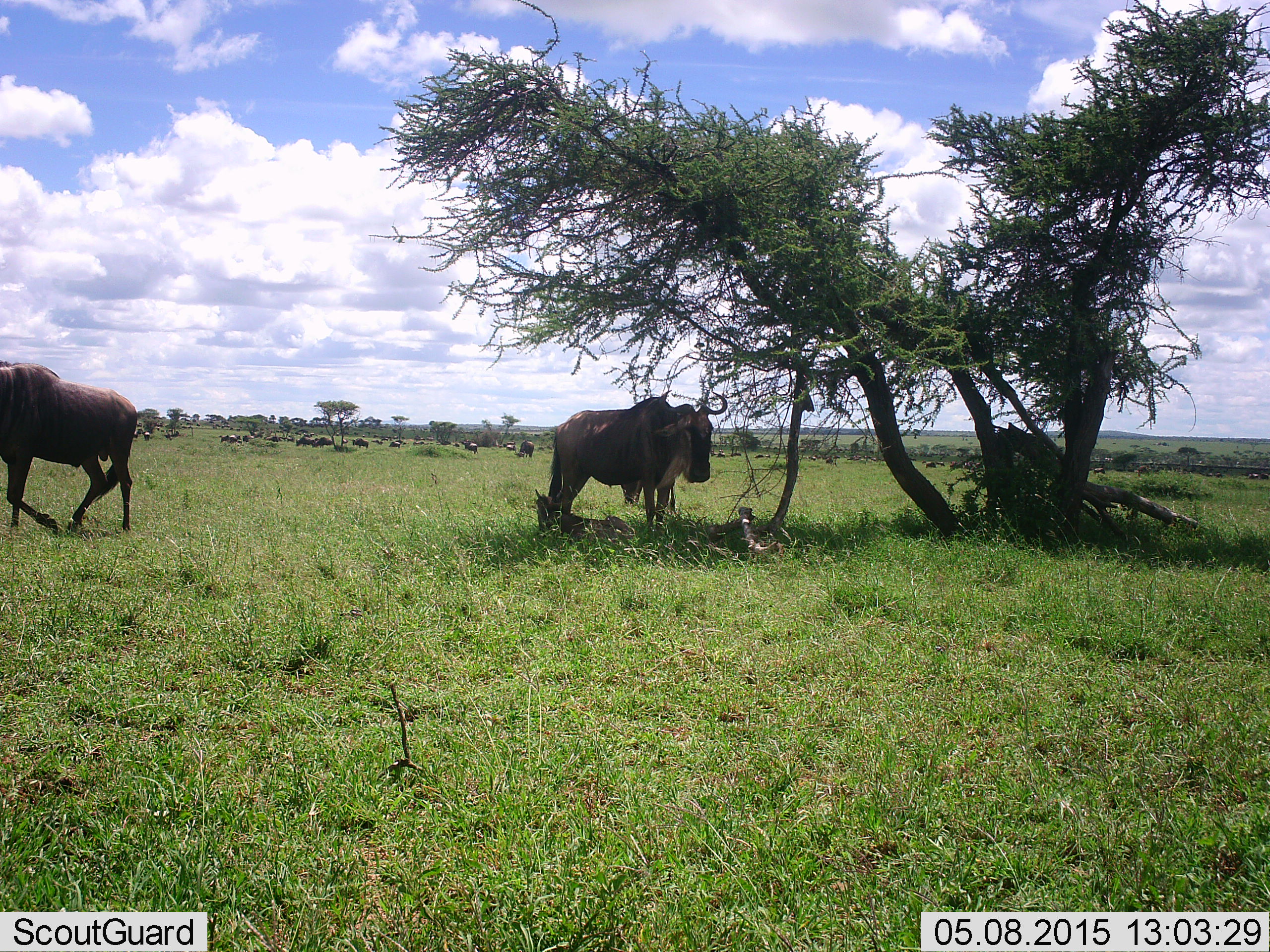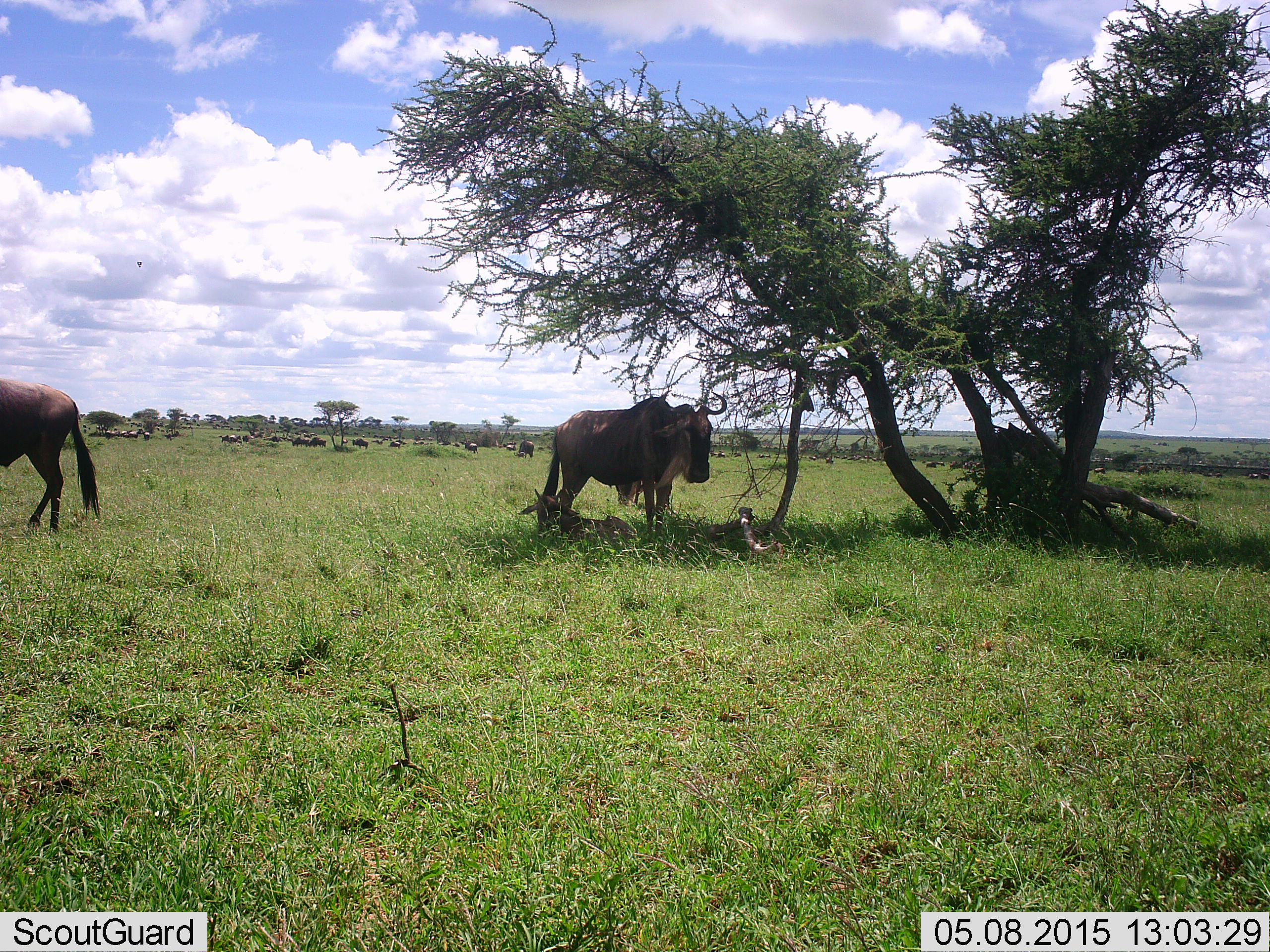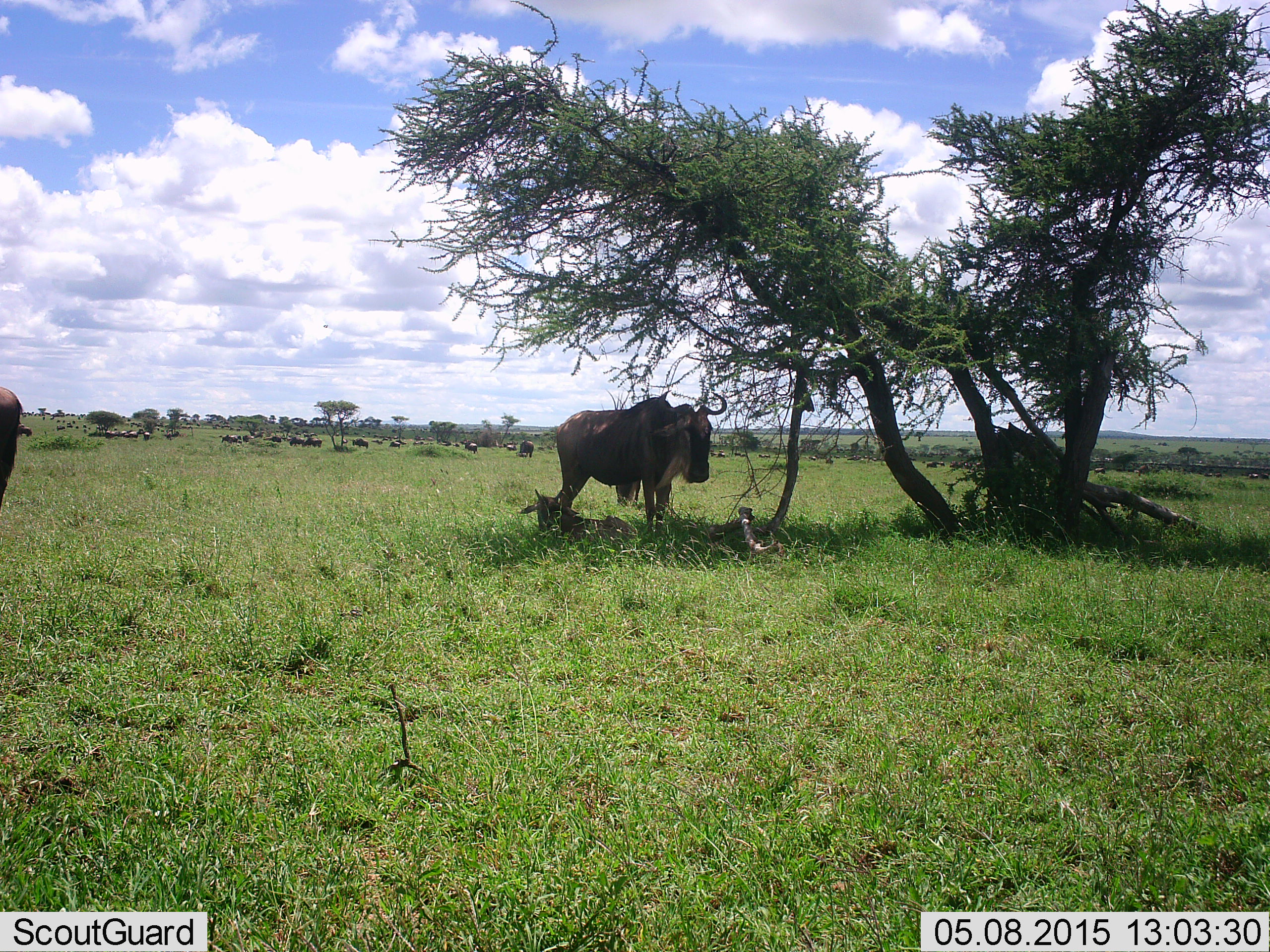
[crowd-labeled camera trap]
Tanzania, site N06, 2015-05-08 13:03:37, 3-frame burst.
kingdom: Animalia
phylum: Chordata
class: Mammalia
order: Artiodactyla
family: Bovidae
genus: Connochaetes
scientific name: Connochaetes taurinus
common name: blue wildebeest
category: wildebeest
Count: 11-50.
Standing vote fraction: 90%.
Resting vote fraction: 70%.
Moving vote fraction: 80%.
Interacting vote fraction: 0%.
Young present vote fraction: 10%.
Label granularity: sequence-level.